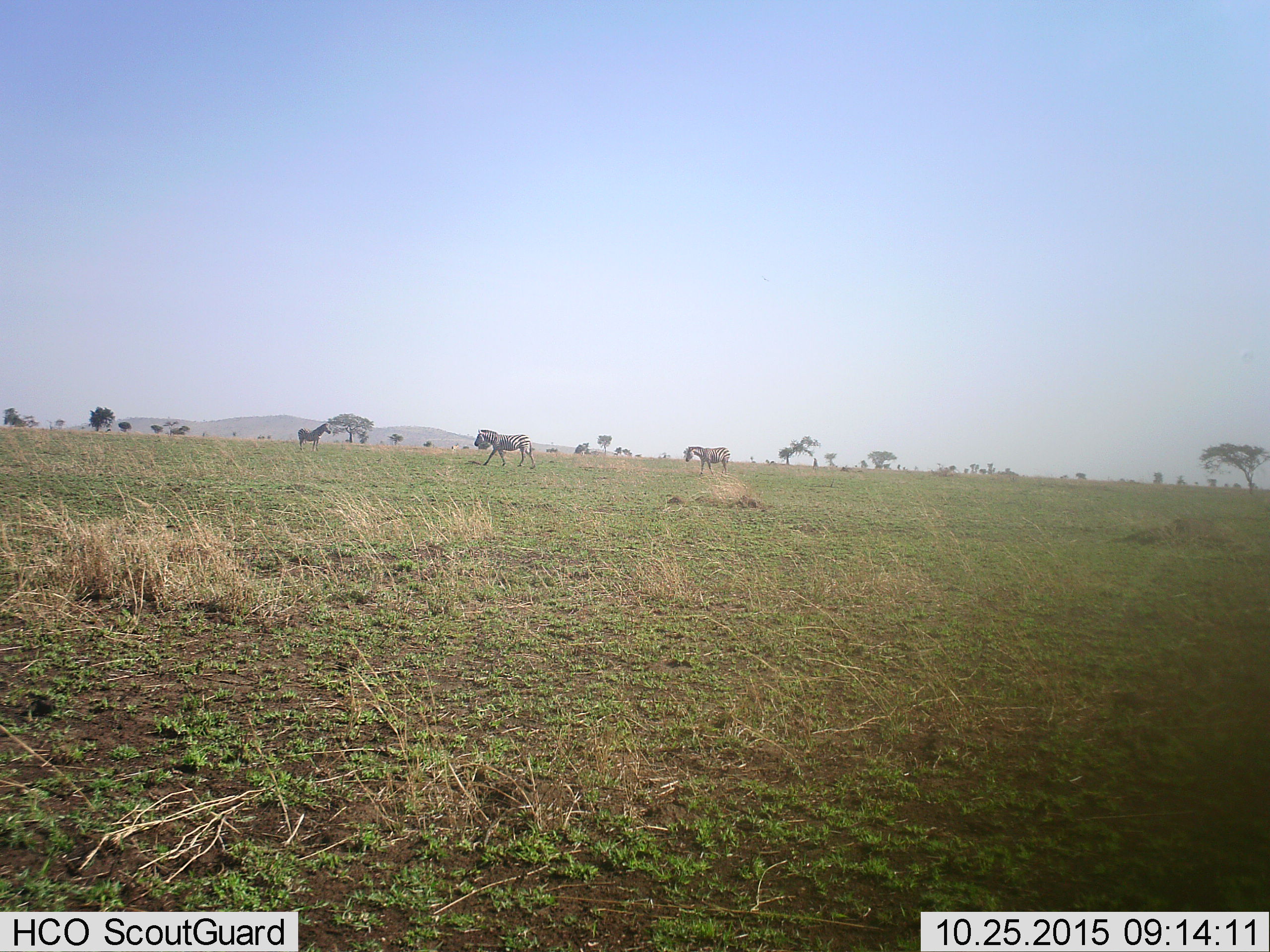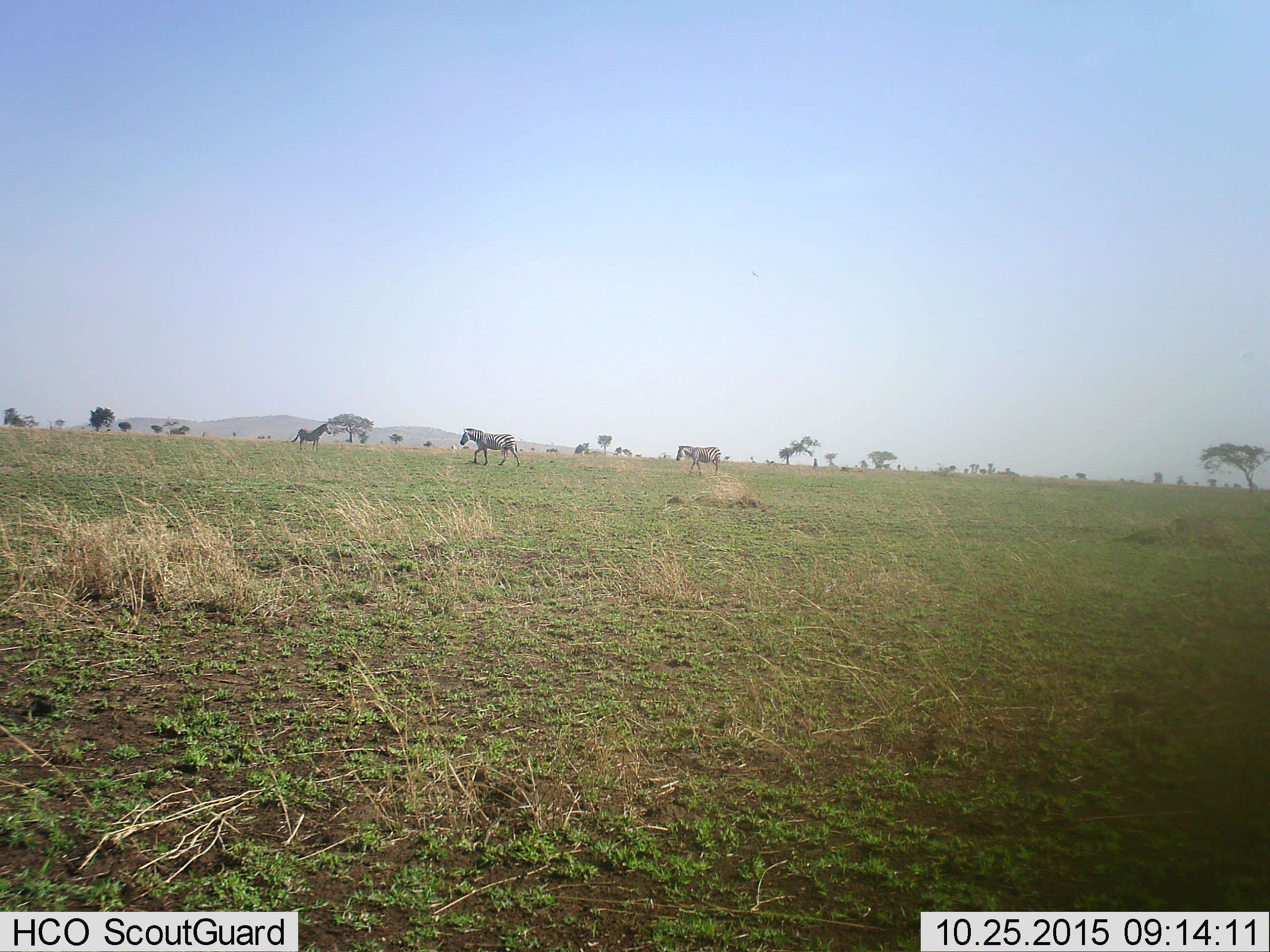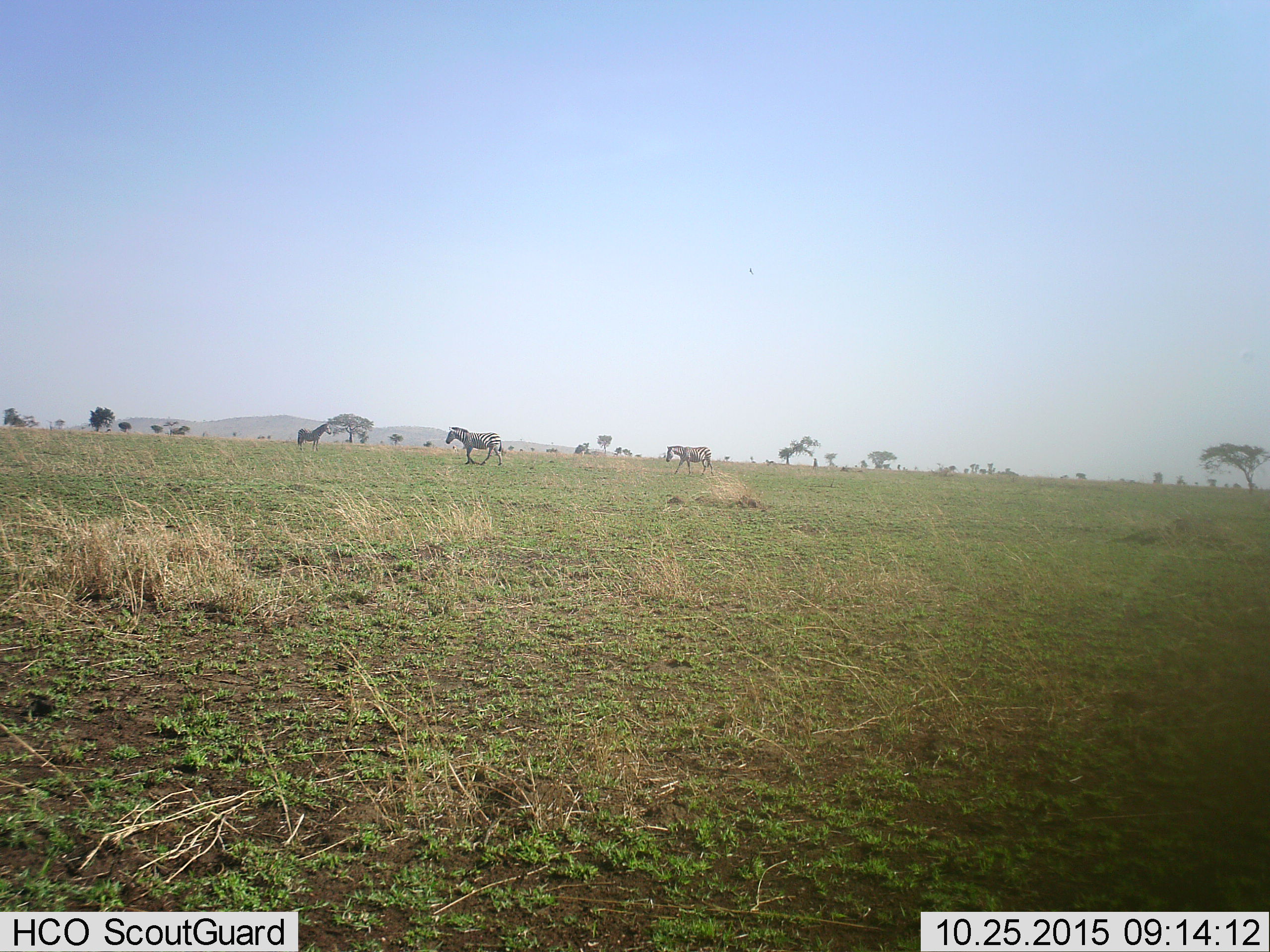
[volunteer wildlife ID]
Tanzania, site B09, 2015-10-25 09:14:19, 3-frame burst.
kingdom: Animalia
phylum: Chordata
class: Mammalia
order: Perissodactyla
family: Equidae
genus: Equus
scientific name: Equus quagga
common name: plains zebra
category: zebra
Zebra (plains zebra) (Equus quagga), count 3. Behavior (volunteer vote fractions): standing 74%, resting 0%, moving 95%, interacting 5%. Young present (vote fraction): 5%. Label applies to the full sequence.